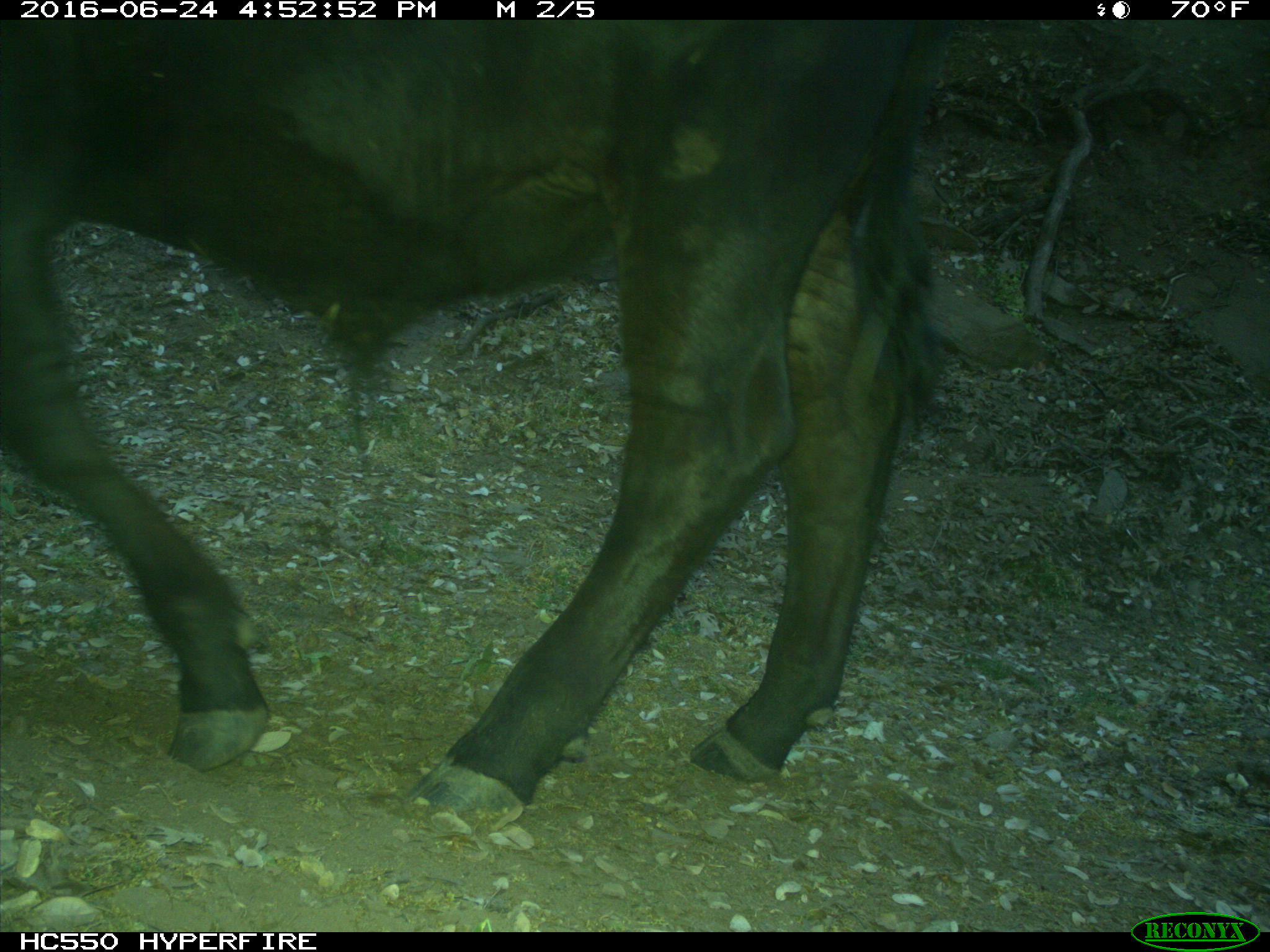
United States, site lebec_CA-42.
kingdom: Animalia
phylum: Chordata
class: Mammalia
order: Artiodactyla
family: Bovidae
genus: Bos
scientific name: Bos taurus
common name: domestic cow